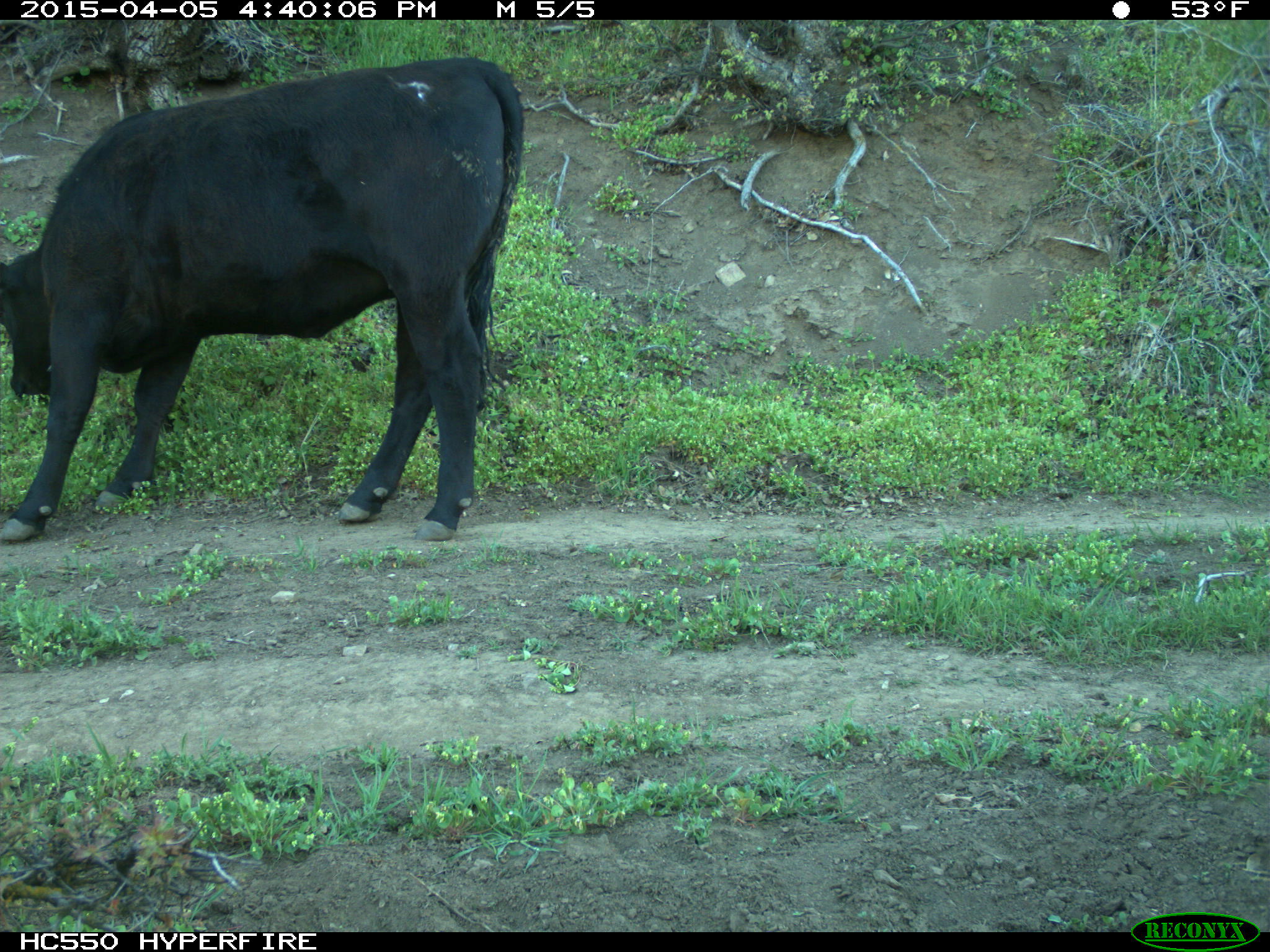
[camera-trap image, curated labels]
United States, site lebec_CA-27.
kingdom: Animalia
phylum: Chordata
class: Mammalia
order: Artiodactyla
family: Bovidae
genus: Bos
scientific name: Bos taurus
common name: domestic cow